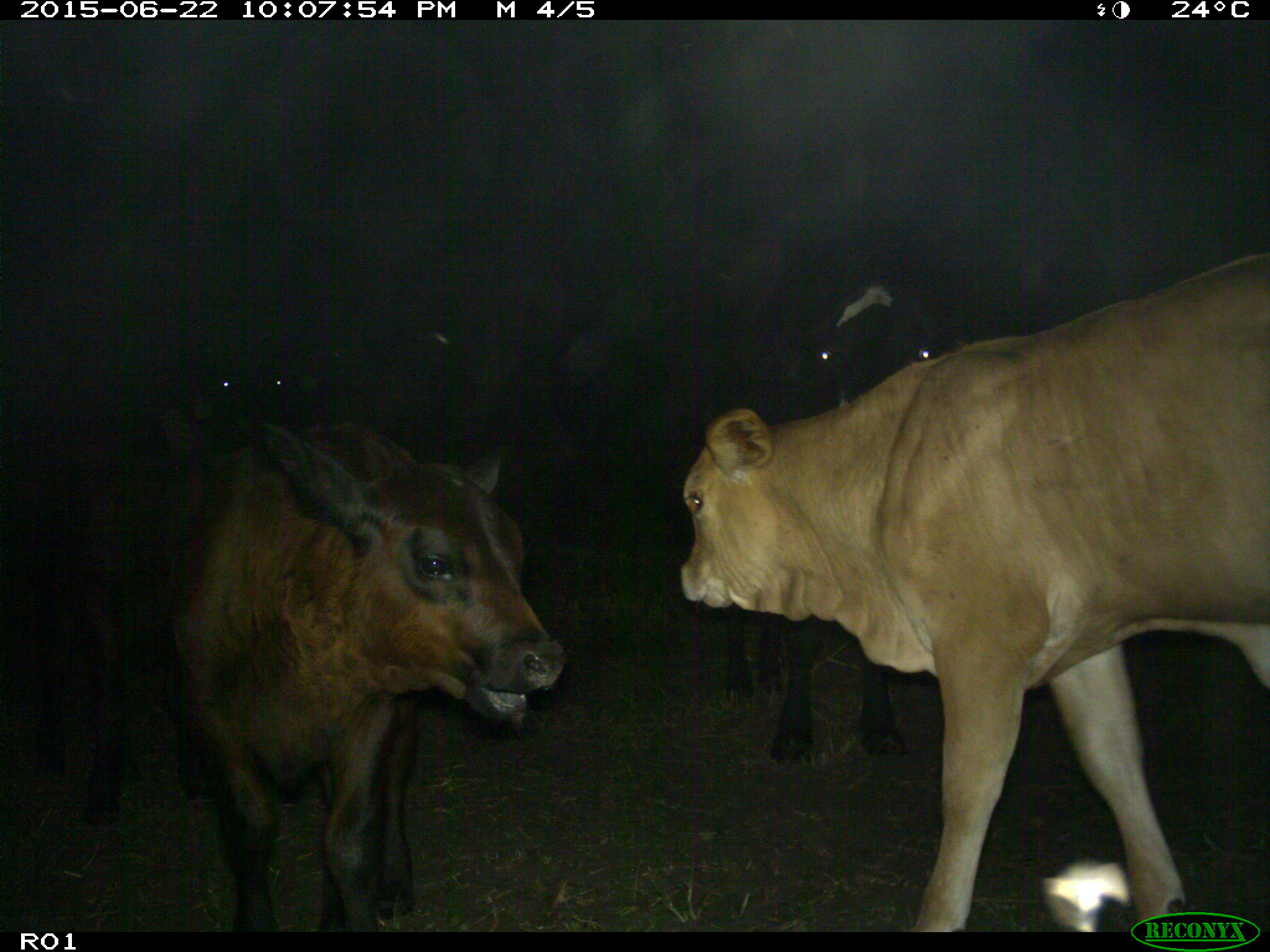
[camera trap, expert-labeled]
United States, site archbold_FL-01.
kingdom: Animalia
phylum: Chordata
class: Mammalia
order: Artiodactyla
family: Bovidae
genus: Bos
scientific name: Bos taurus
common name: domestic cow